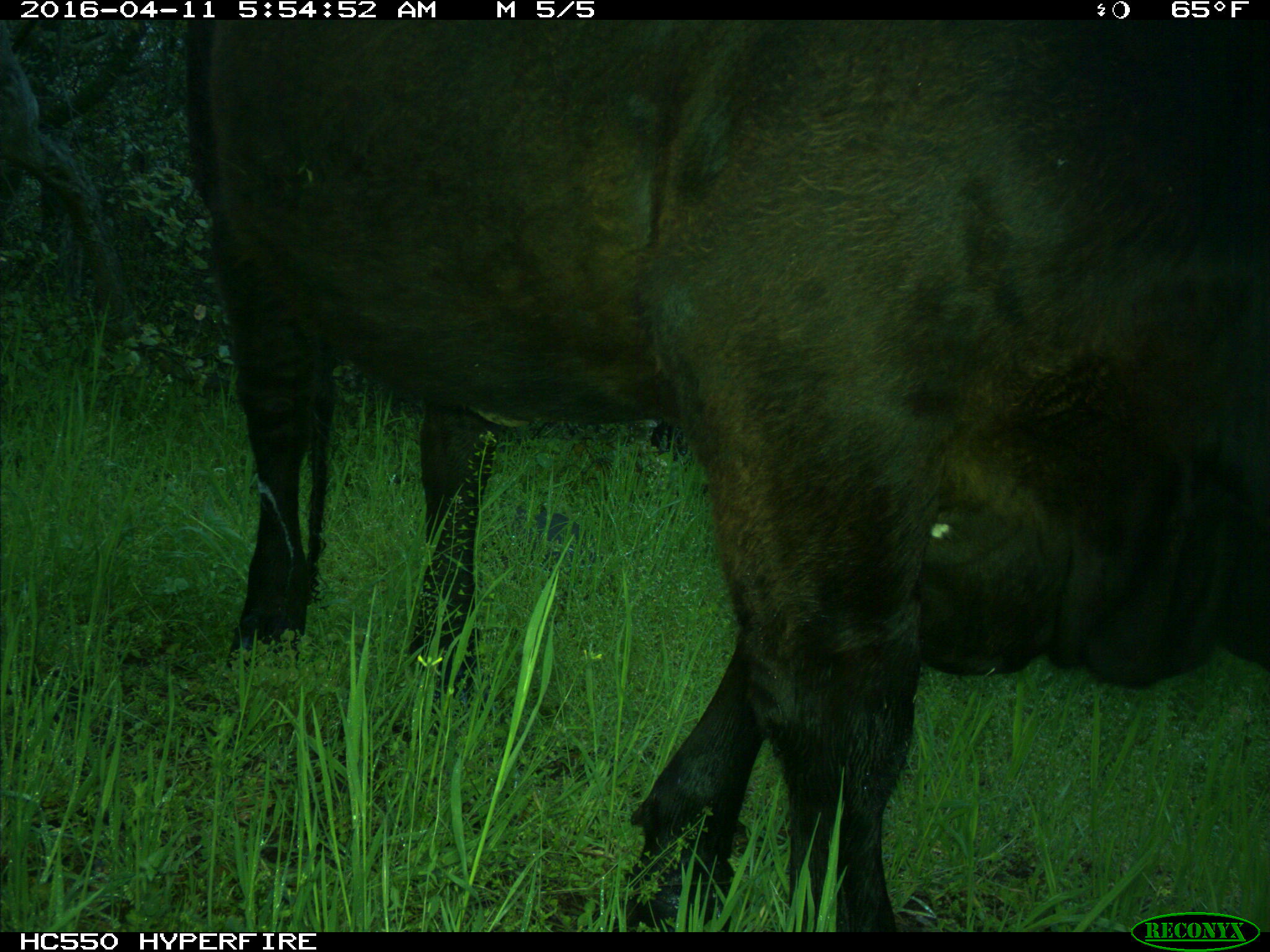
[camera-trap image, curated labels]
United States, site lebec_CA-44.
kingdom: Animalia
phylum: Chordata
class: Mammalia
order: Artiodactyla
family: Bovidae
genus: Bos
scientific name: Bos taurus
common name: domestic cow